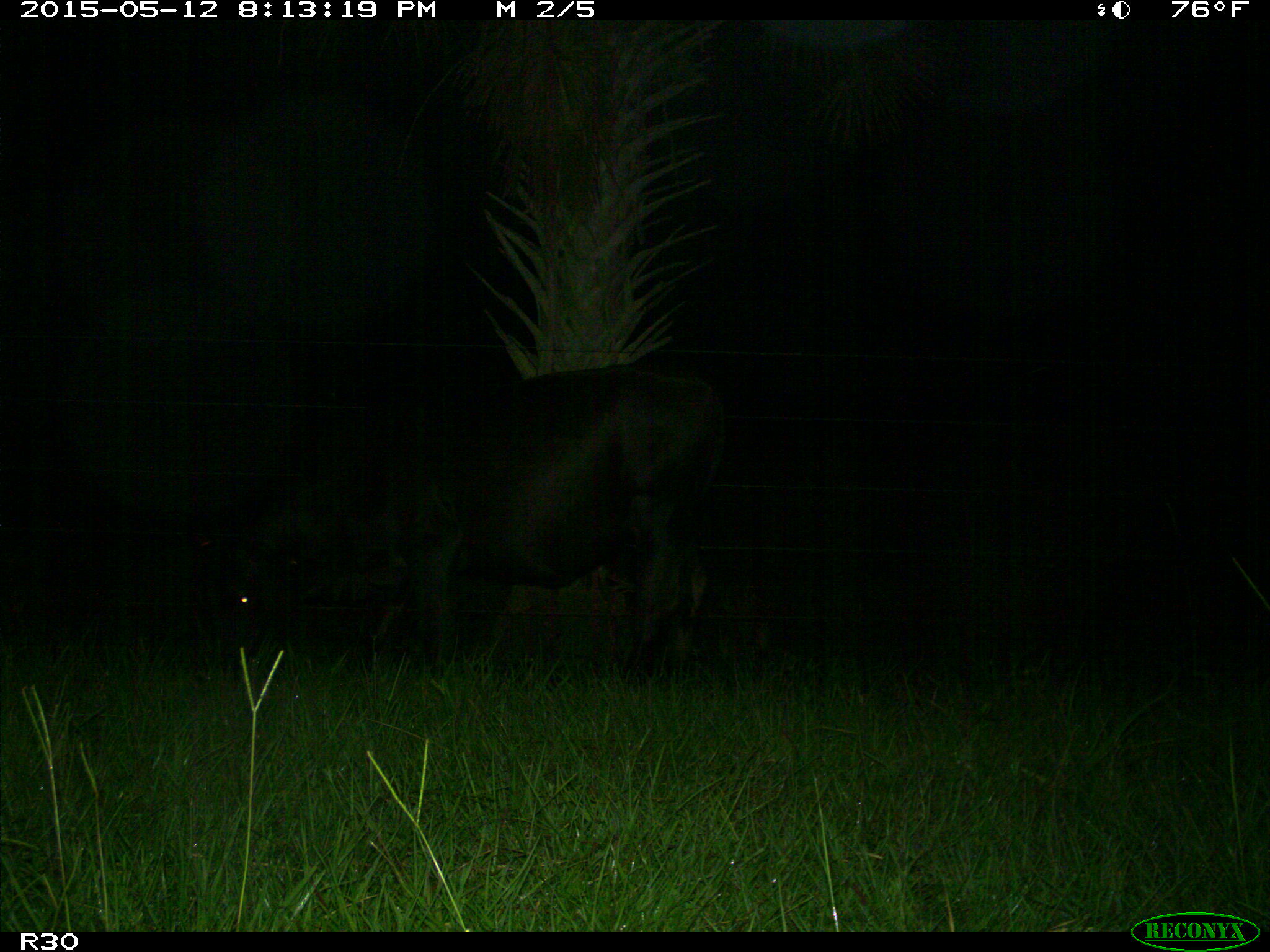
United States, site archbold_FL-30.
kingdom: Animalia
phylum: Chordata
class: Mammalia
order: Artiodactyla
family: Bovidae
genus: Bos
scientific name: Bos taurus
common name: domestic cow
Bos taurus (domestic cow).